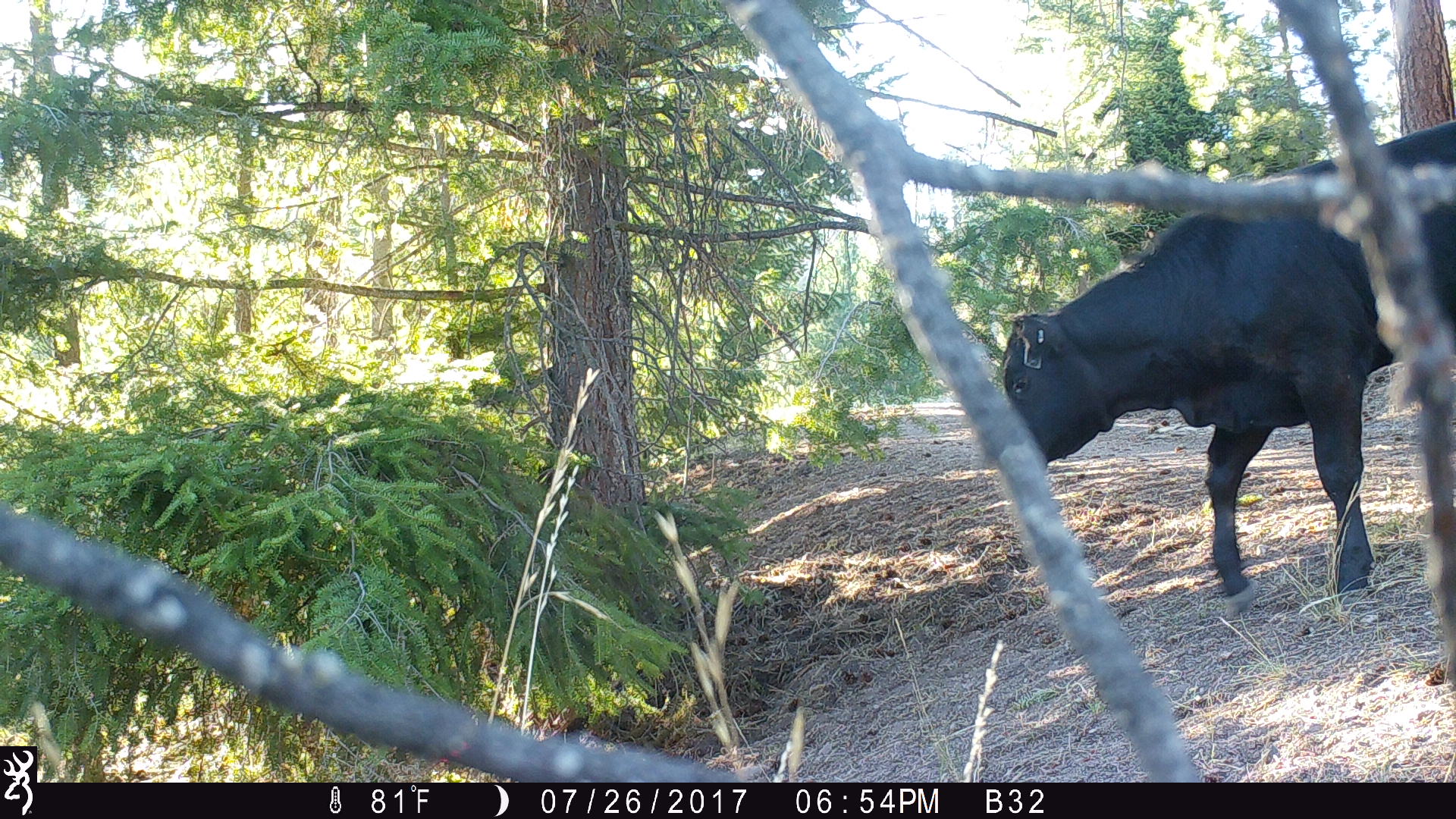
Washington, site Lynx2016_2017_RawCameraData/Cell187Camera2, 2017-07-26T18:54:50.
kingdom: Animalia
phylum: Chordata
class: Mammalia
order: Artiodactyla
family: Bovidae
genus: Bos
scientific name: Bos taurus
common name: domestic cattle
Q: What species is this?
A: Domestic cattle (Bos taurus).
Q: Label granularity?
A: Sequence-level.